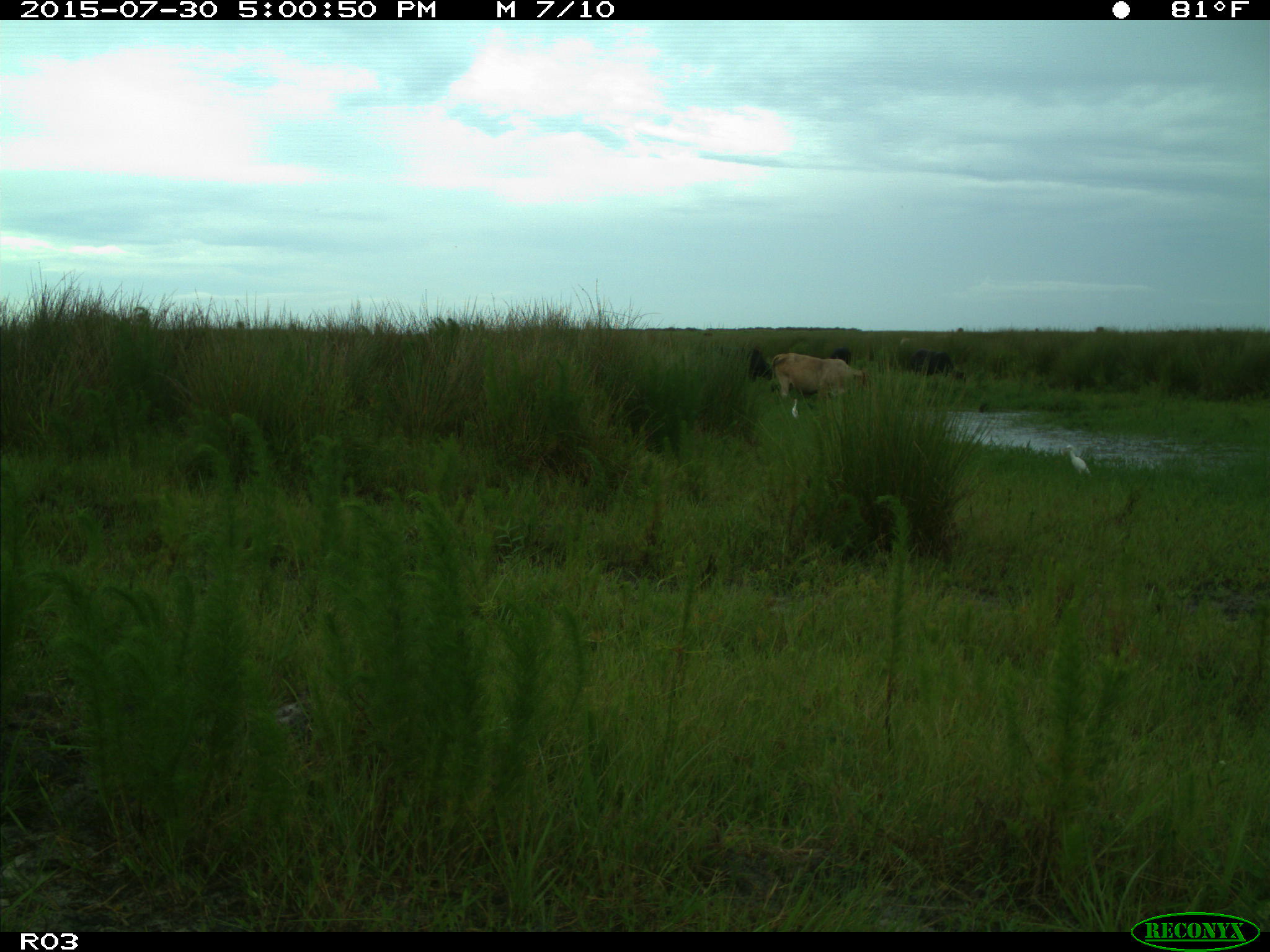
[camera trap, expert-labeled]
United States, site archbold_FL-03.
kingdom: Animalia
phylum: Chordata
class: Mammalia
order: Artiodactyla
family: Bovidae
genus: Bos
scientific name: Bos taurus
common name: domestic cow